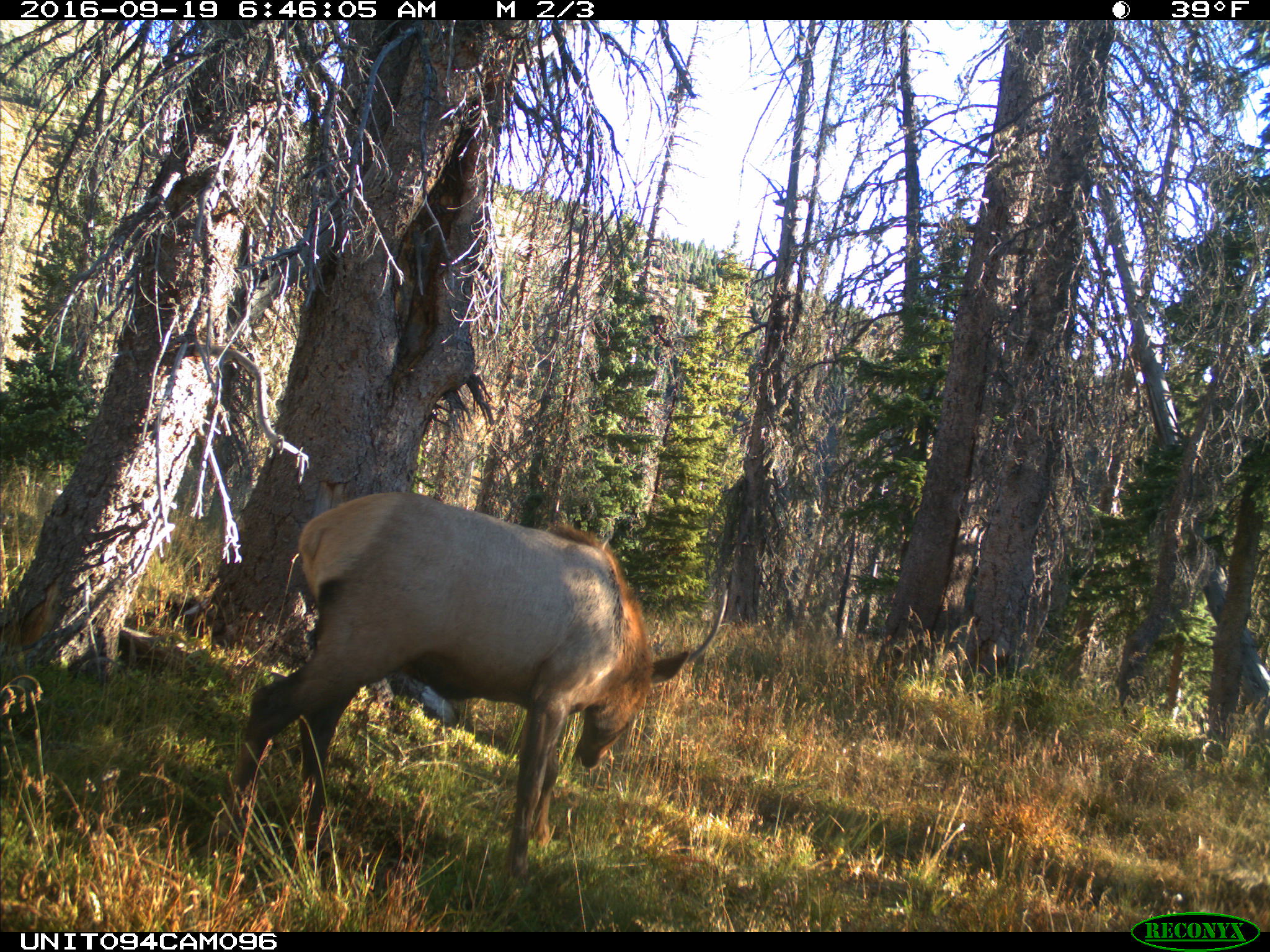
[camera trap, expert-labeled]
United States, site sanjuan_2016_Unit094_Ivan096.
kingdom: Animalia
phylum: Chordata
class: Mammalia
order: Artiodactyla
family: Cervidae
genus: Cervus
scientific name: Cervus elaphus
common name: red deer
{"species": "Cervus elaphus (red deer)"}